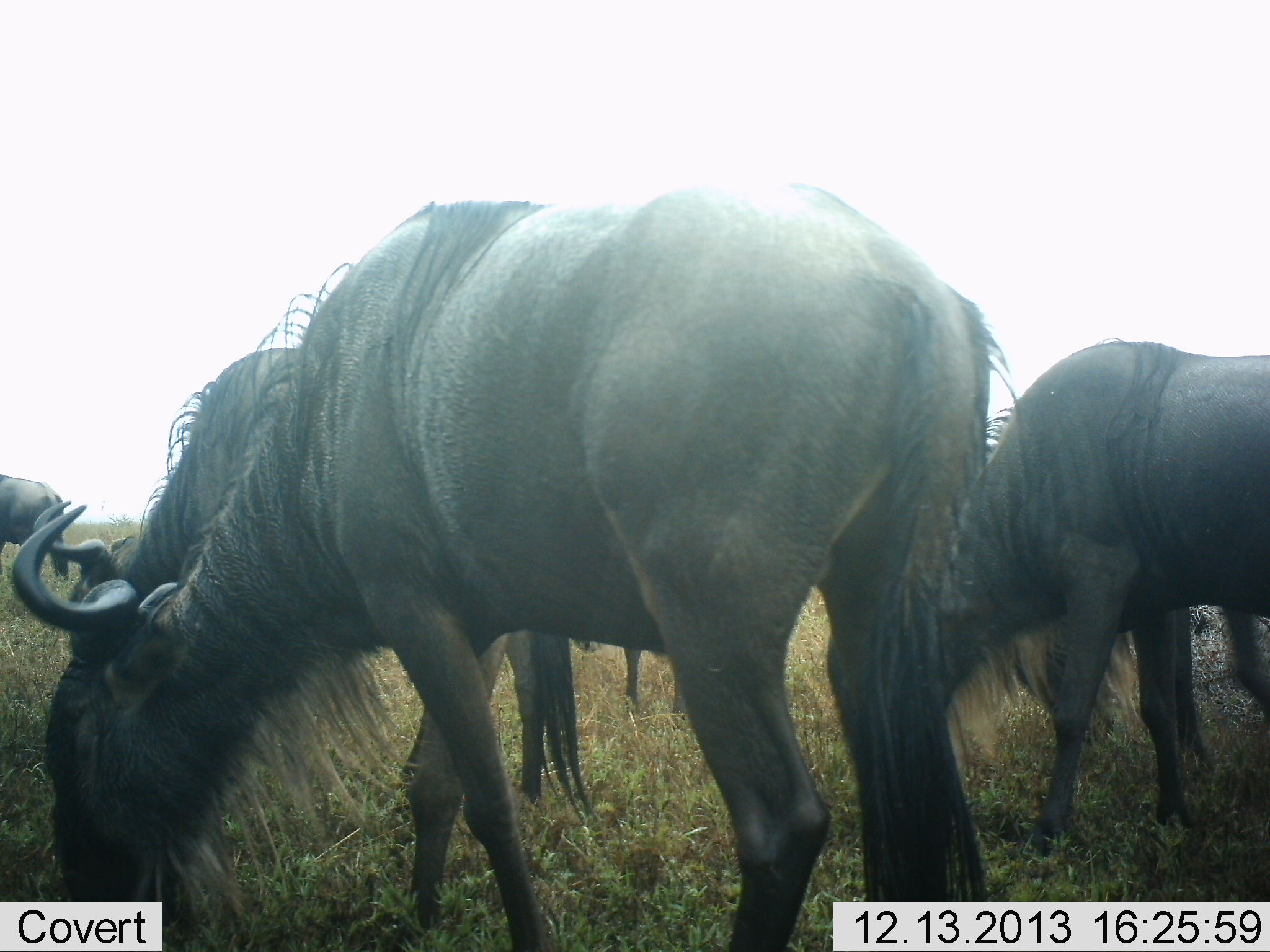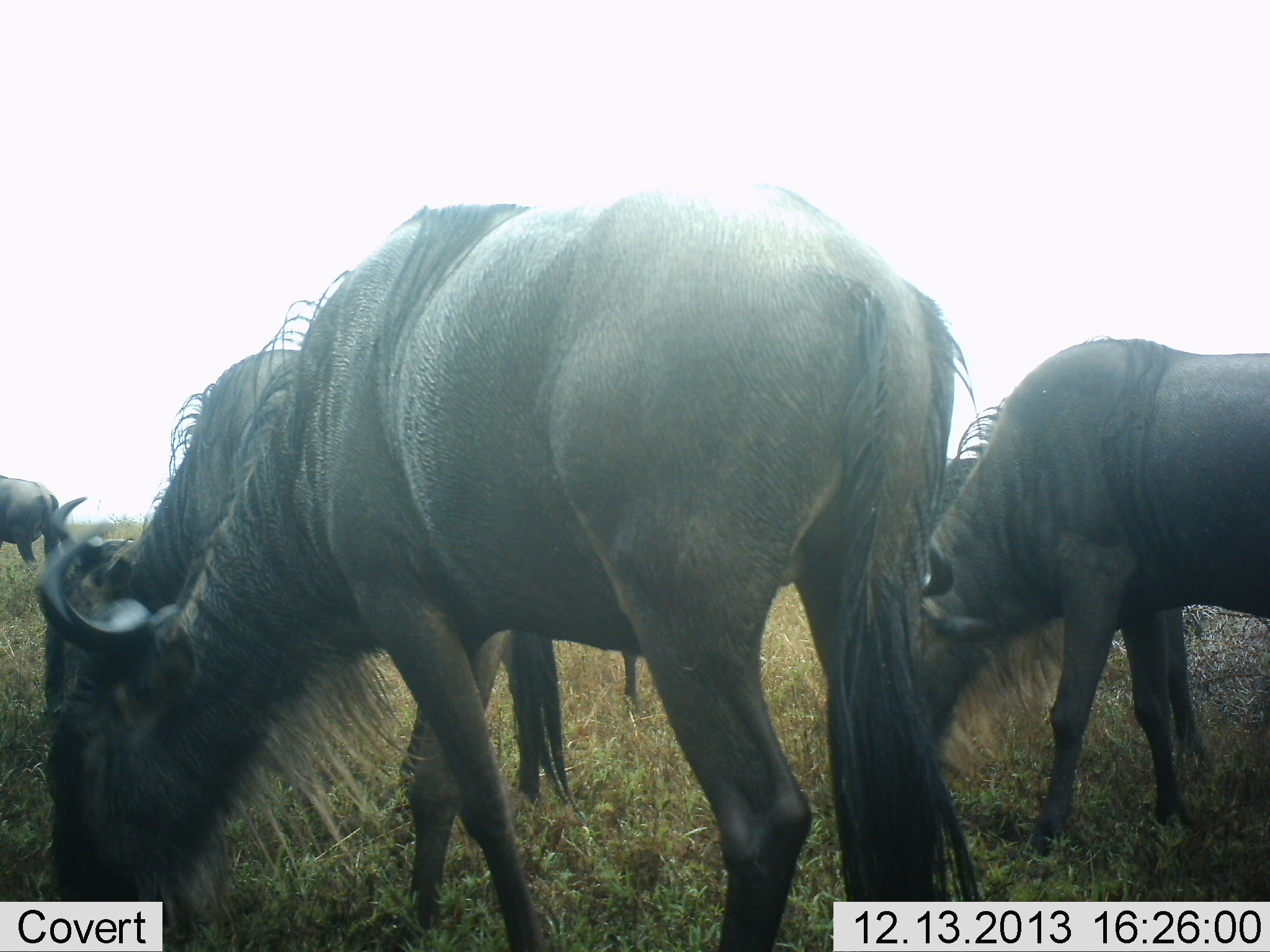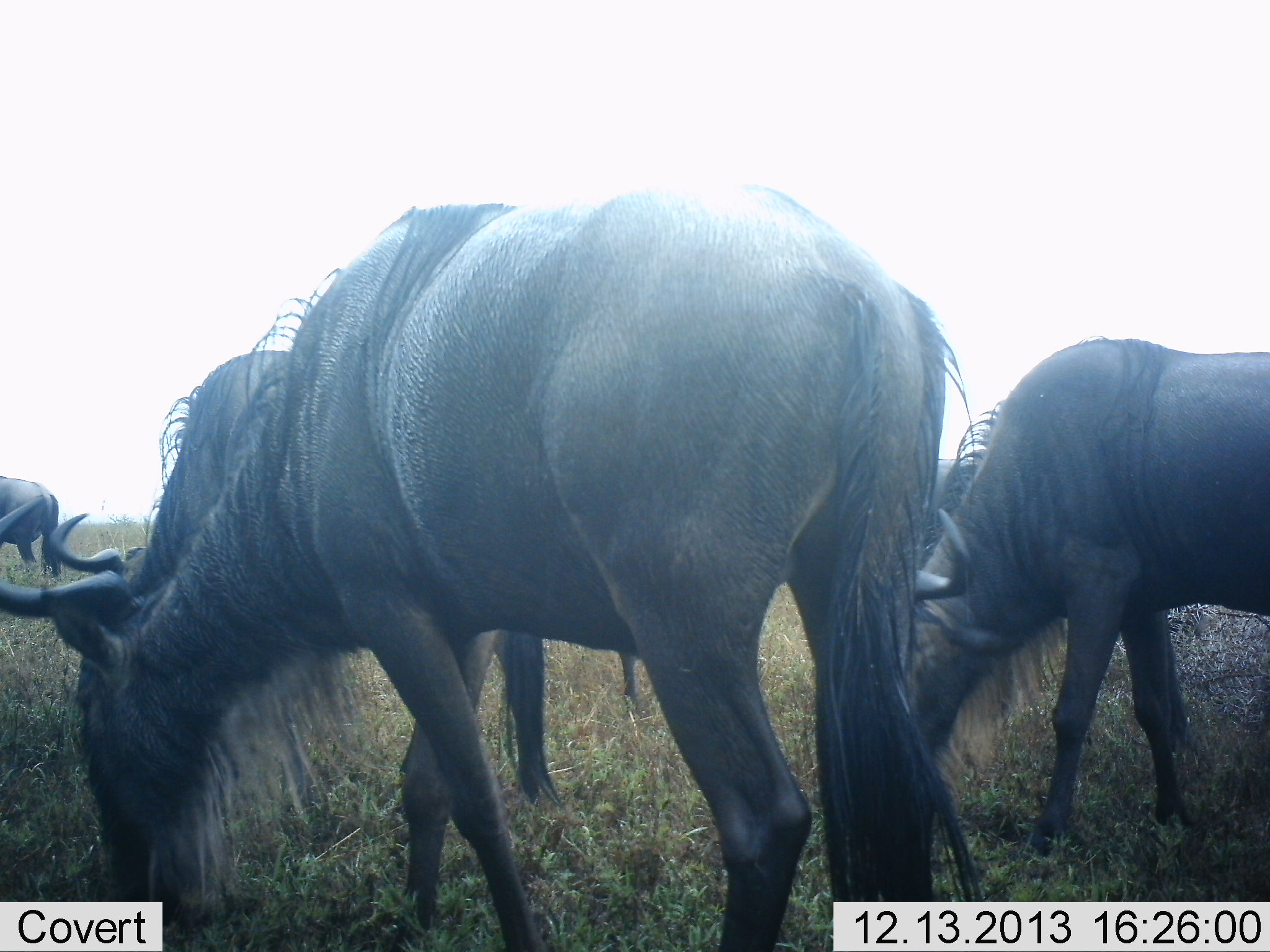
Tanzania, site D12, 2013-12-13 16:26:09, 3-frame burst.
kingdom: Animalia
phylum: Chordata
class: Mammalia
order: Artiodactyla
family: Bovidae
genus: Connochaetes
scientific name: Connochaetes taurinus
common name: blue wildebeest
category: wildebeest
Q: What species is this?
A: Wildebeest (blue wildebeest) (Connochaetes taurinus).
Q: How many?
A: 5.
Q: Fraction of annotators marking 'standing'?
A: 20%.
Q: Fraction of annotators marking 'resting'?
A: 0%.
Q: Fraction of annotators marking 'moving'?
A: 0%.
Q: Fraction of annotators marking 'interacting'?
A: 0%.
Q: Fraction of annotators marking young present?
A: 0%.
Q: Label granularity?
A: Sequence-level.